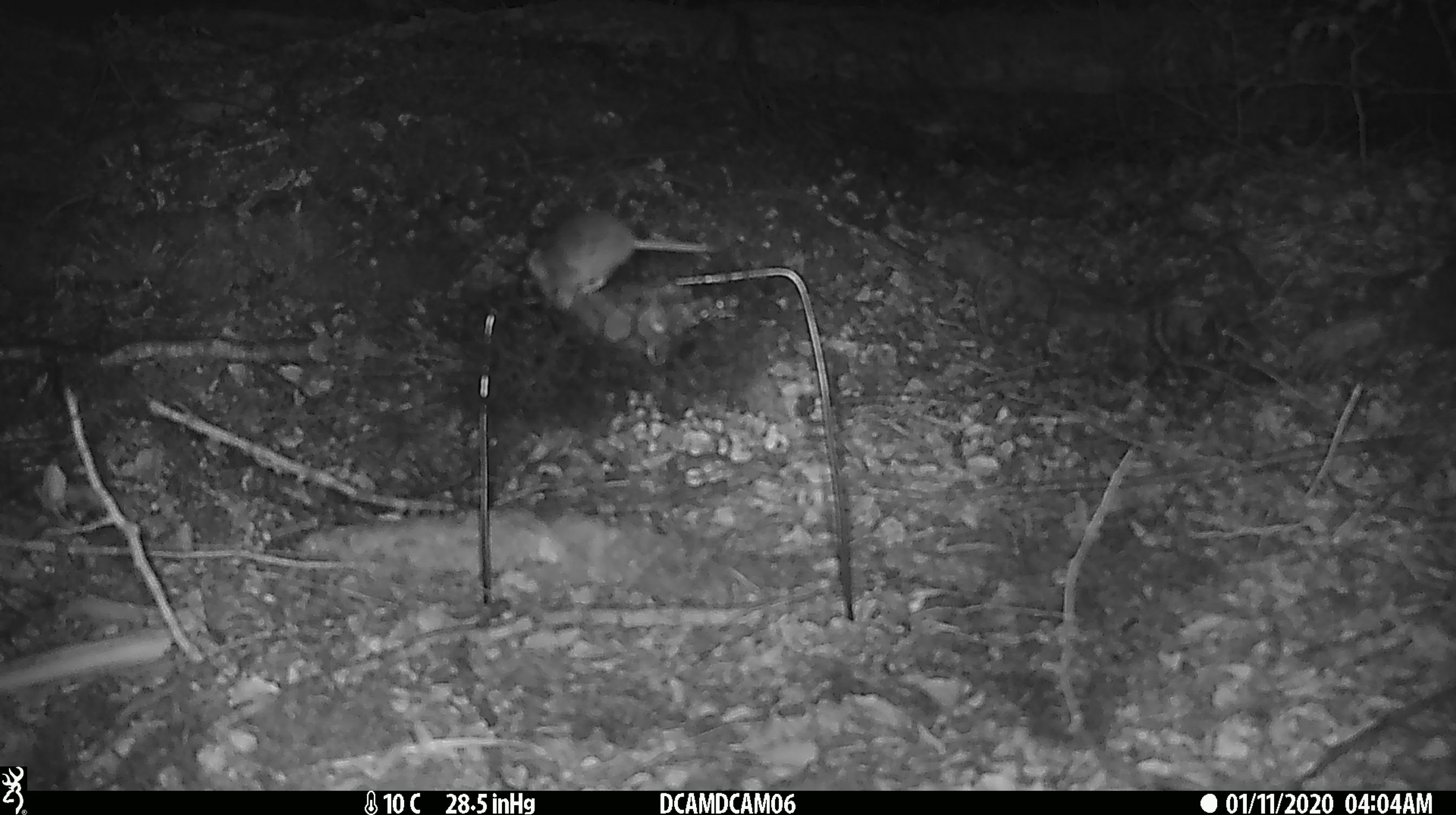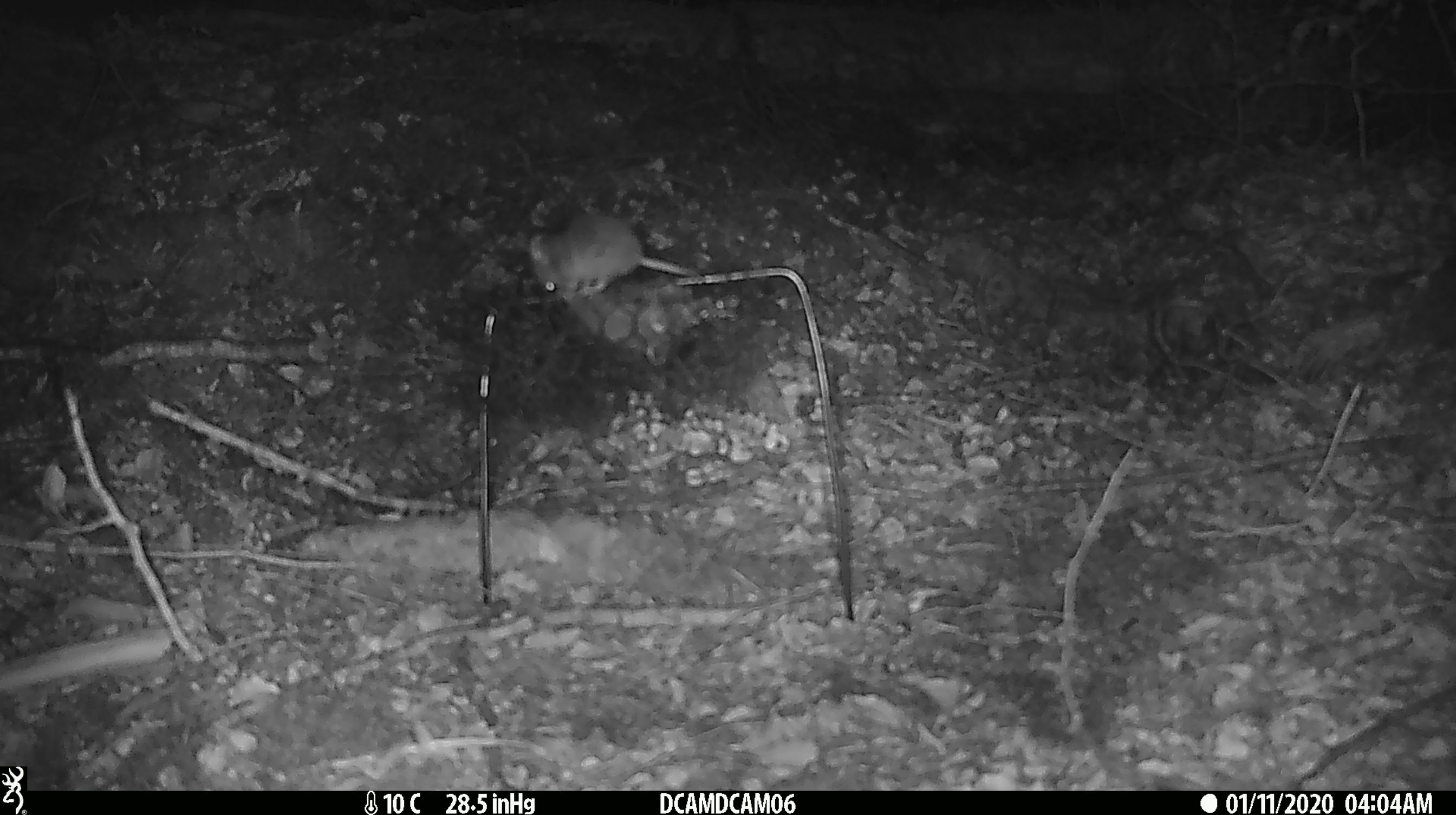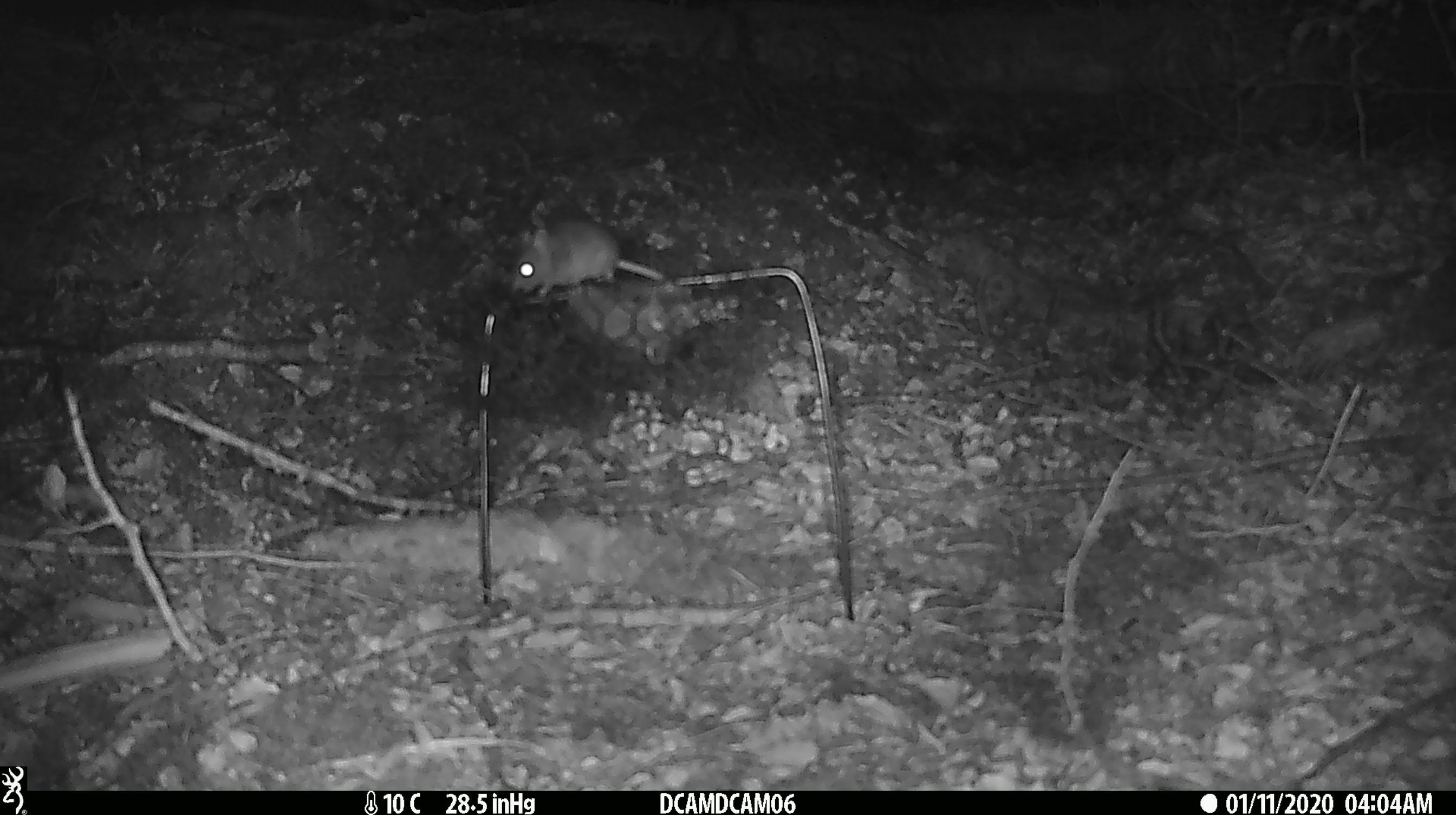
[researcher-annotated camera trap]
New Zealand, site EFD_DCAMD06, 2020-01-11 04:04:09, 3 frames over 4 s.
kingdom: Animalia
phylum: Chordata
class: Mammalia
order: Rodentia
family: Muridae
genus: Mus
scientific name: Mus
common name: mouse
Mouse (Mus).